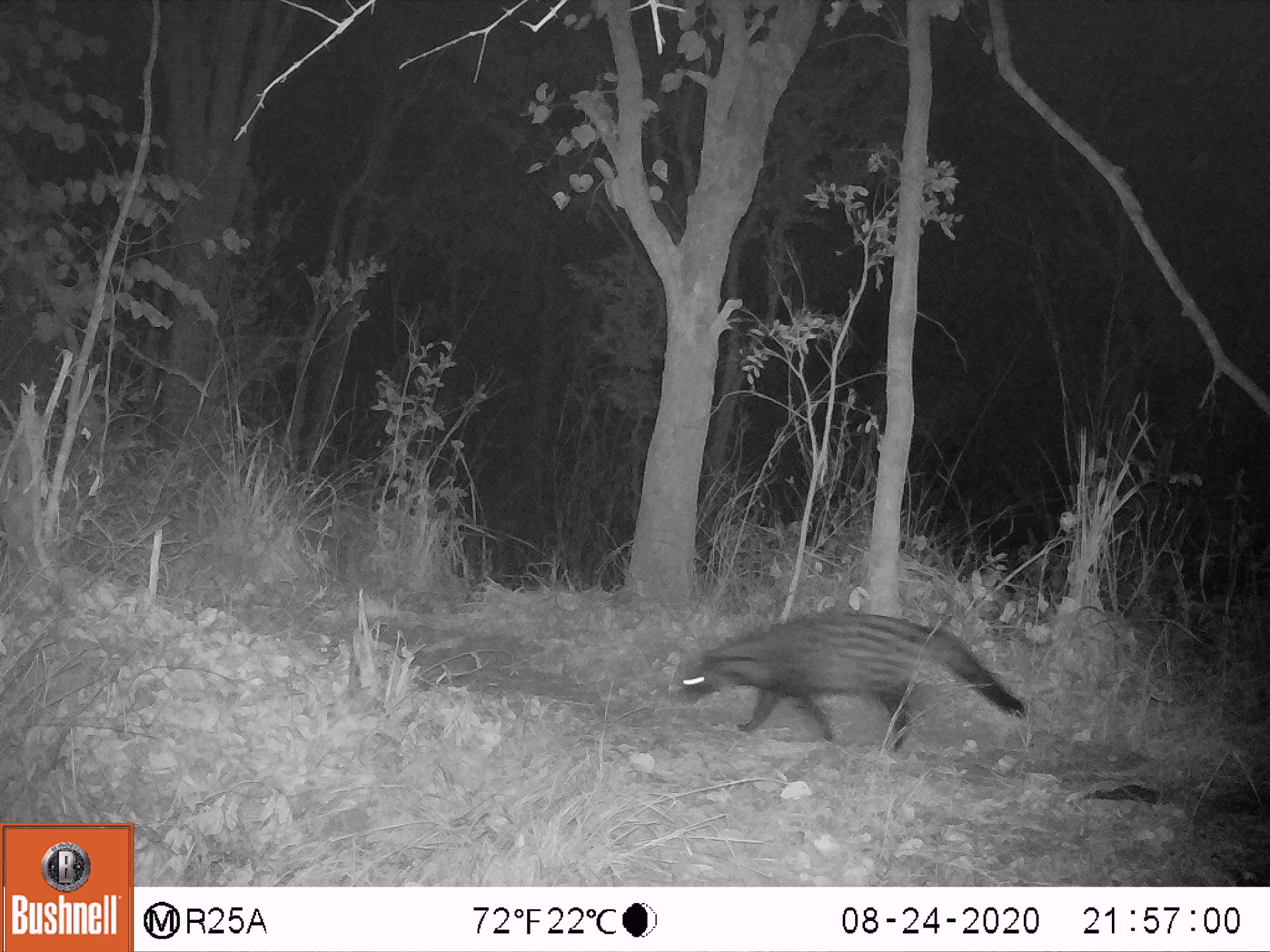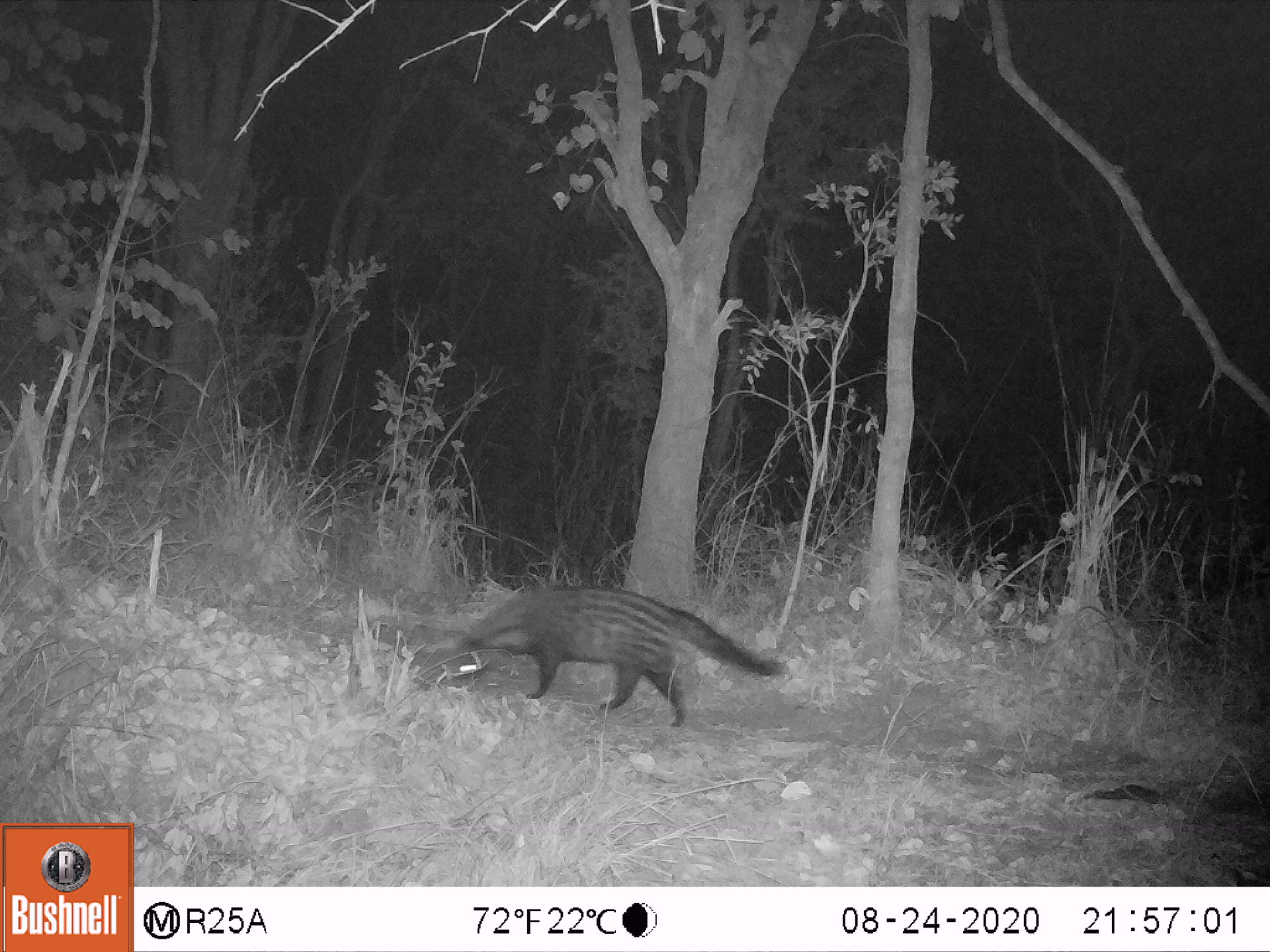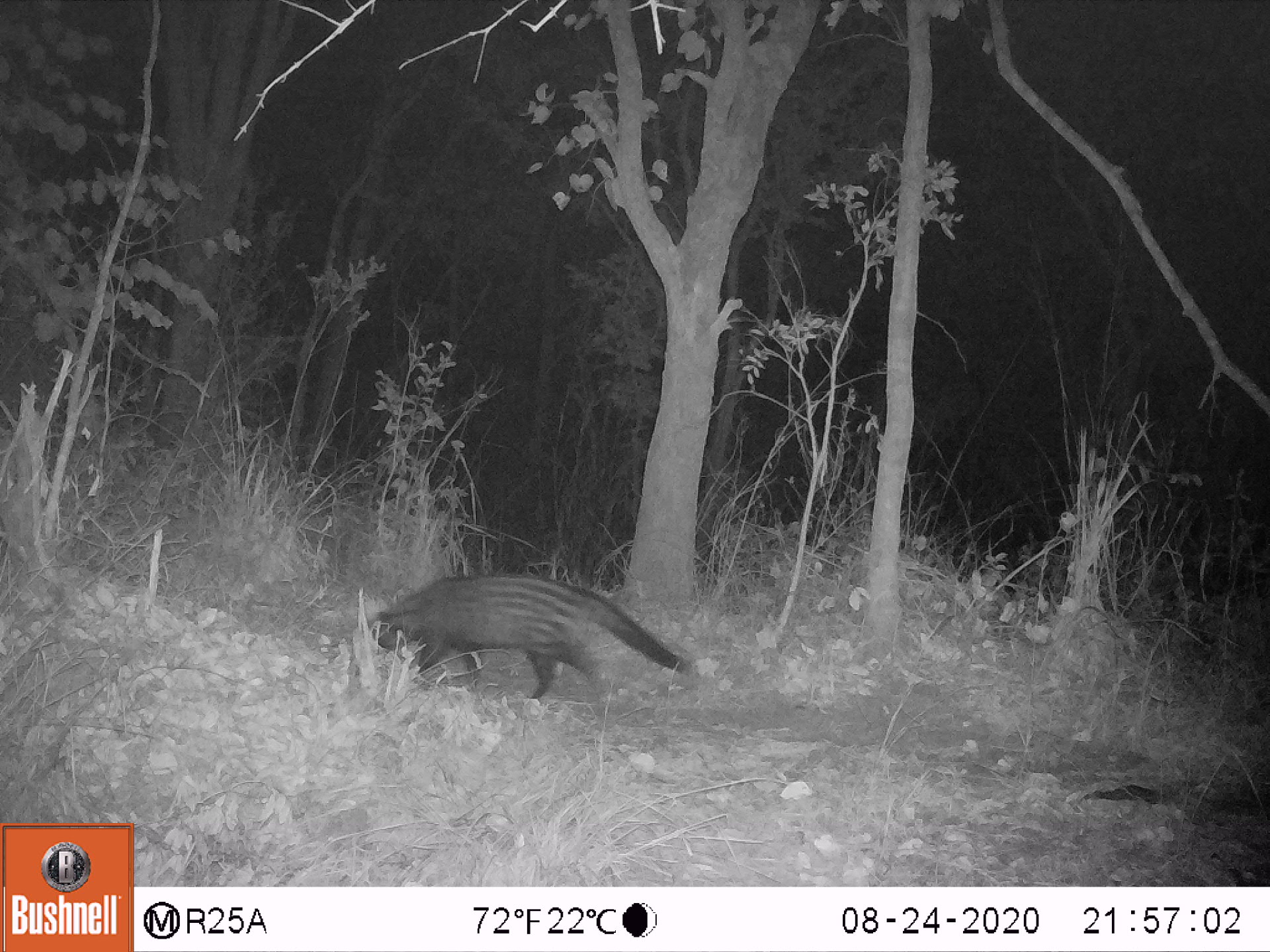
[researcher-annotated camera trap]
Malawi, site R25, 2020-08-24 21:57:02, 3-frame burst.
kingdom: Animalia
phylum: Chordata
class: Mammalia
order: Carnivora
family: Viverridae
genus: Civettictis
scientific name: Civettictis civetta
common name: african civet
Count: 1.